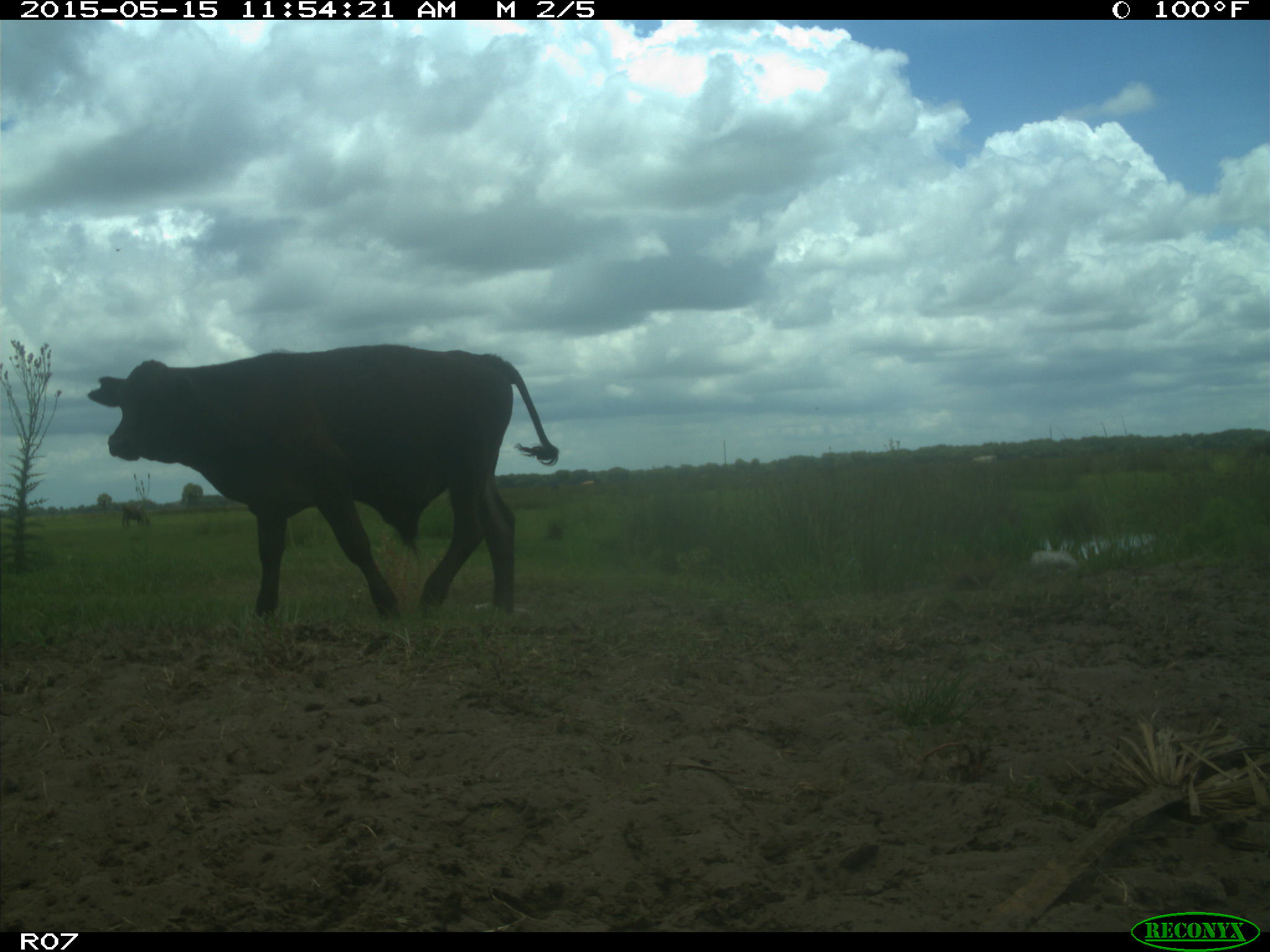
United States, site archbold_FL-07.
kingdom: Animalia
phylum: Chordata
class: Mammalia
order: Artiodactyla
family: Bovidae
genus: Bos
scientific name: Bos taurus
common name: domestic cow